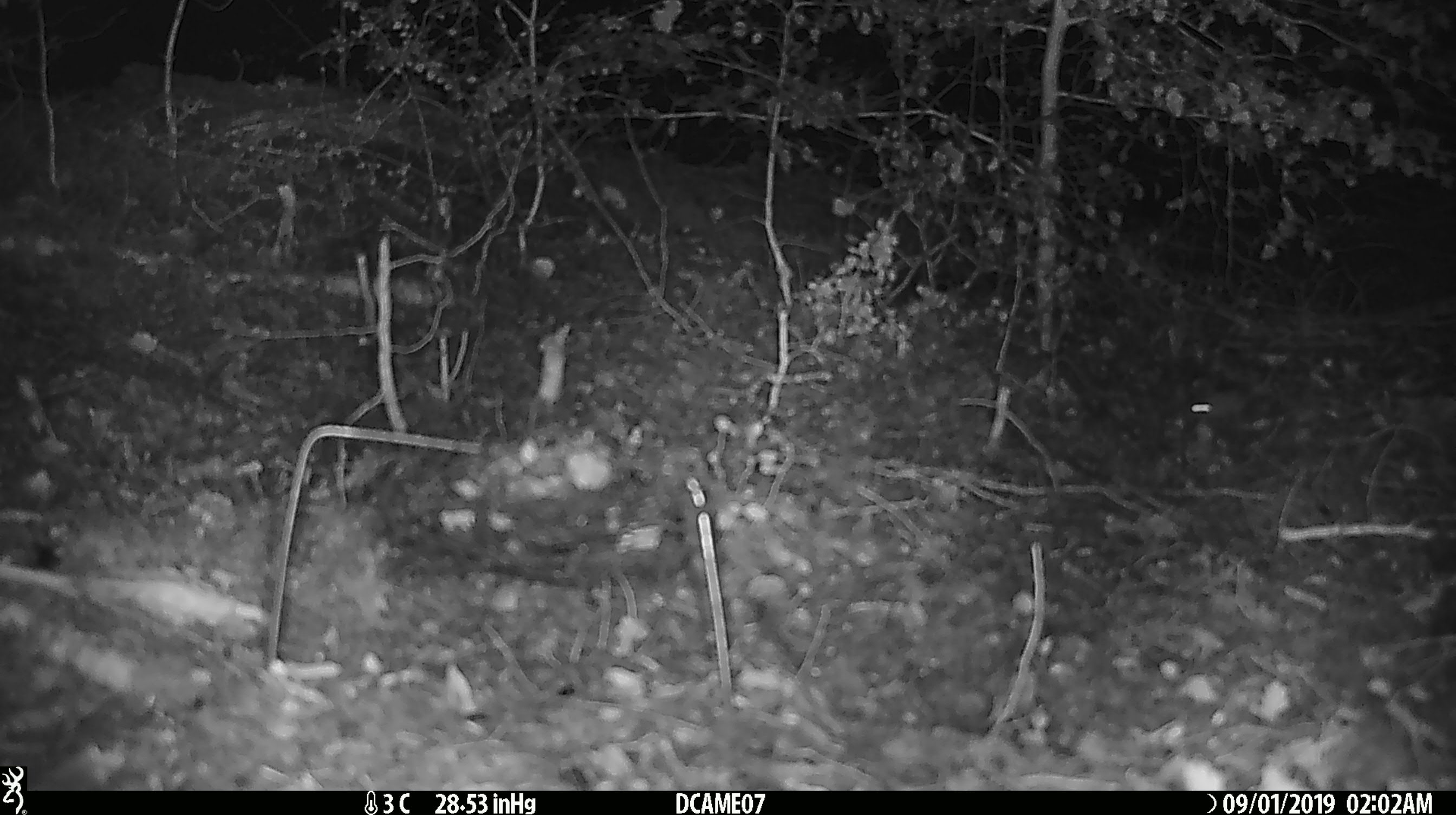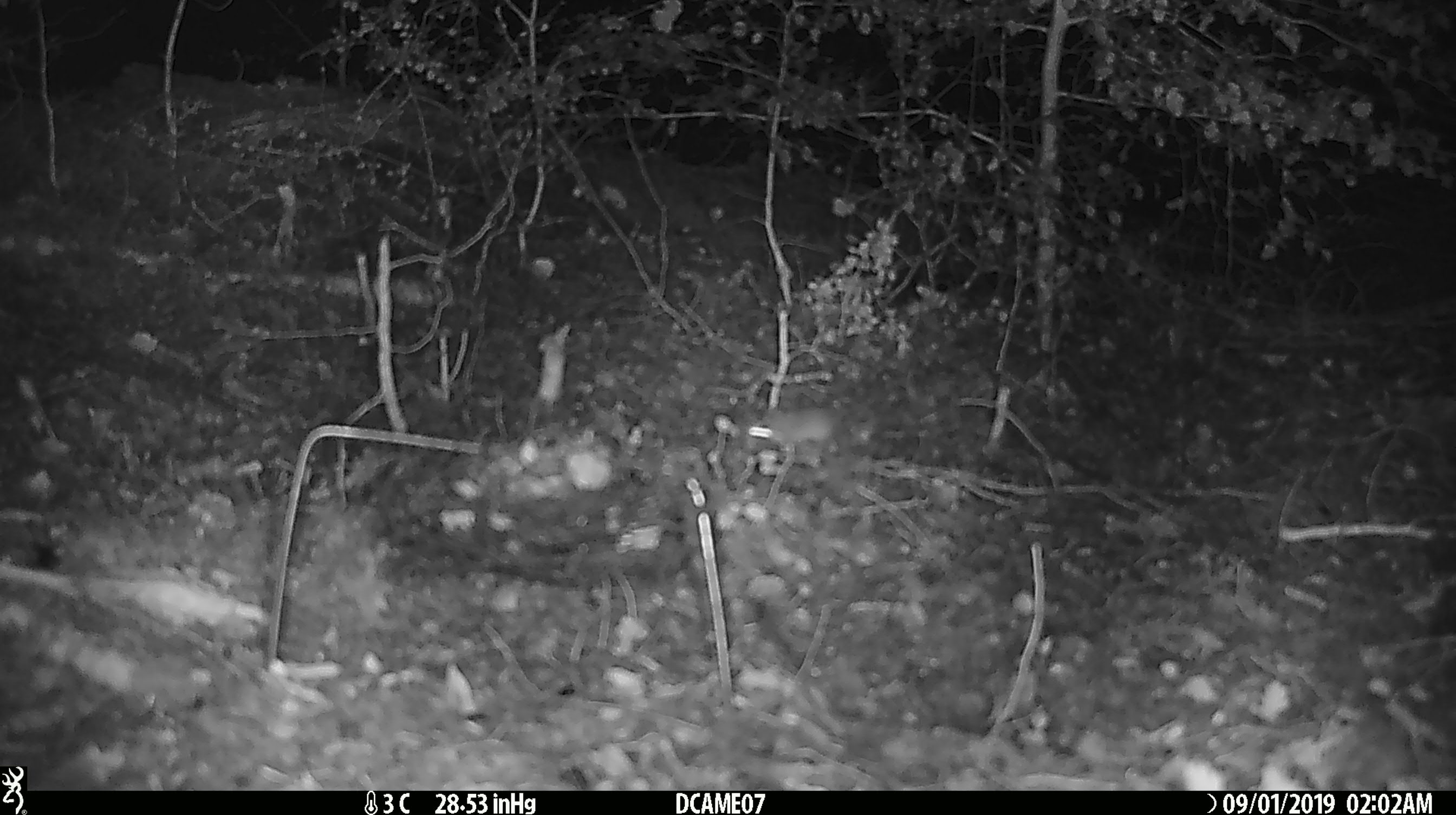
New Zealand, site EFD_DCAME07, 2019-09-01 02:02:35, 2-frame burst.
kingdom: Animalia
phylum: Chordata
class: Mammalia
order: Rodentia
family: Muridae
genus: Mus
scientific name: Mus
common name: mouse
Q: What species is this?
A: Mouse (Mus).